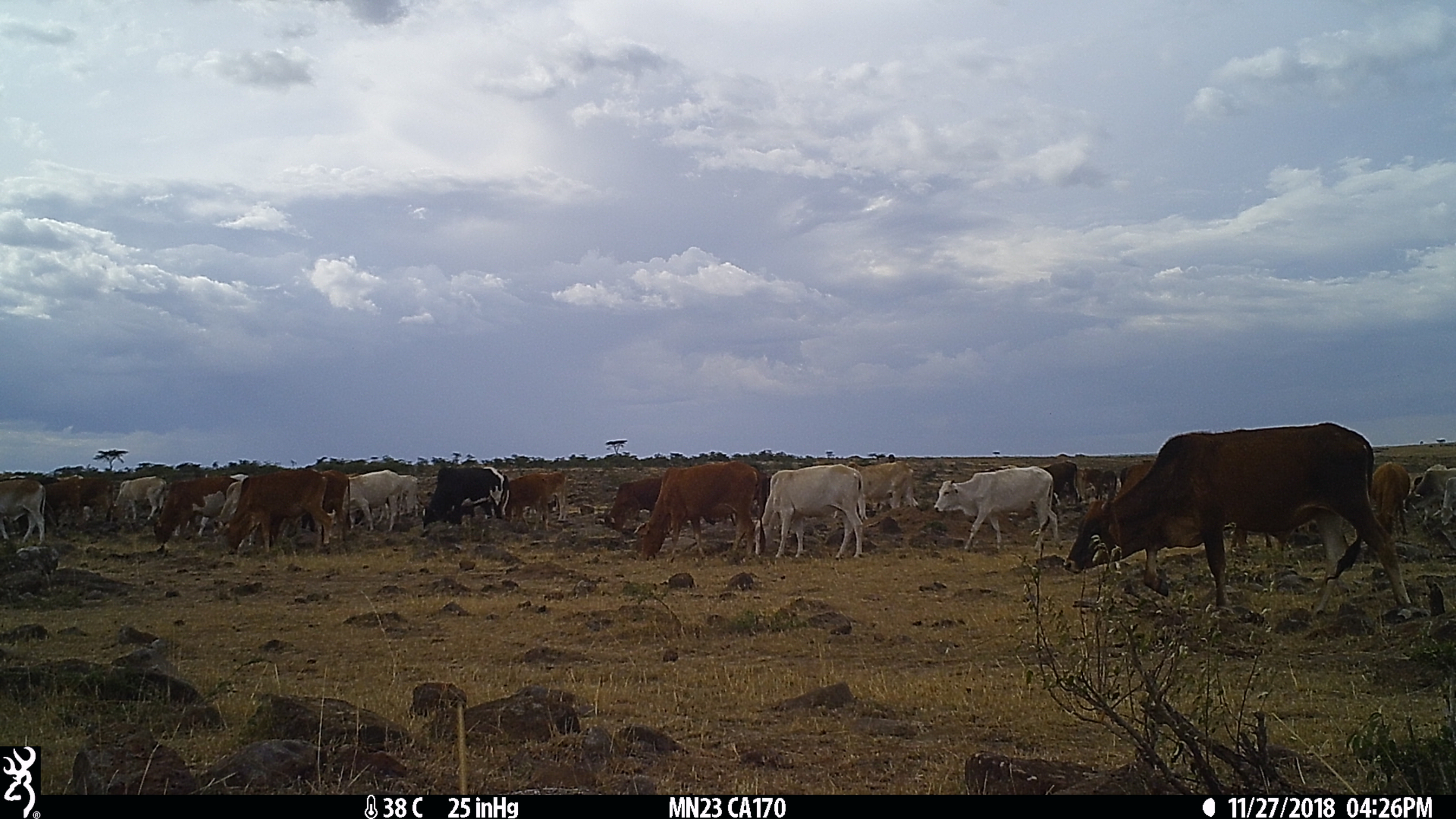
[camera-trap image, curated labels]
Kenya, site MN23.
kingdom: Animalia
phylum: Chordata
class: Mammalia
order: Artiodactyla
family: Bovidae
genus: Bos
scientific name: Bos taurus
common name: cattle